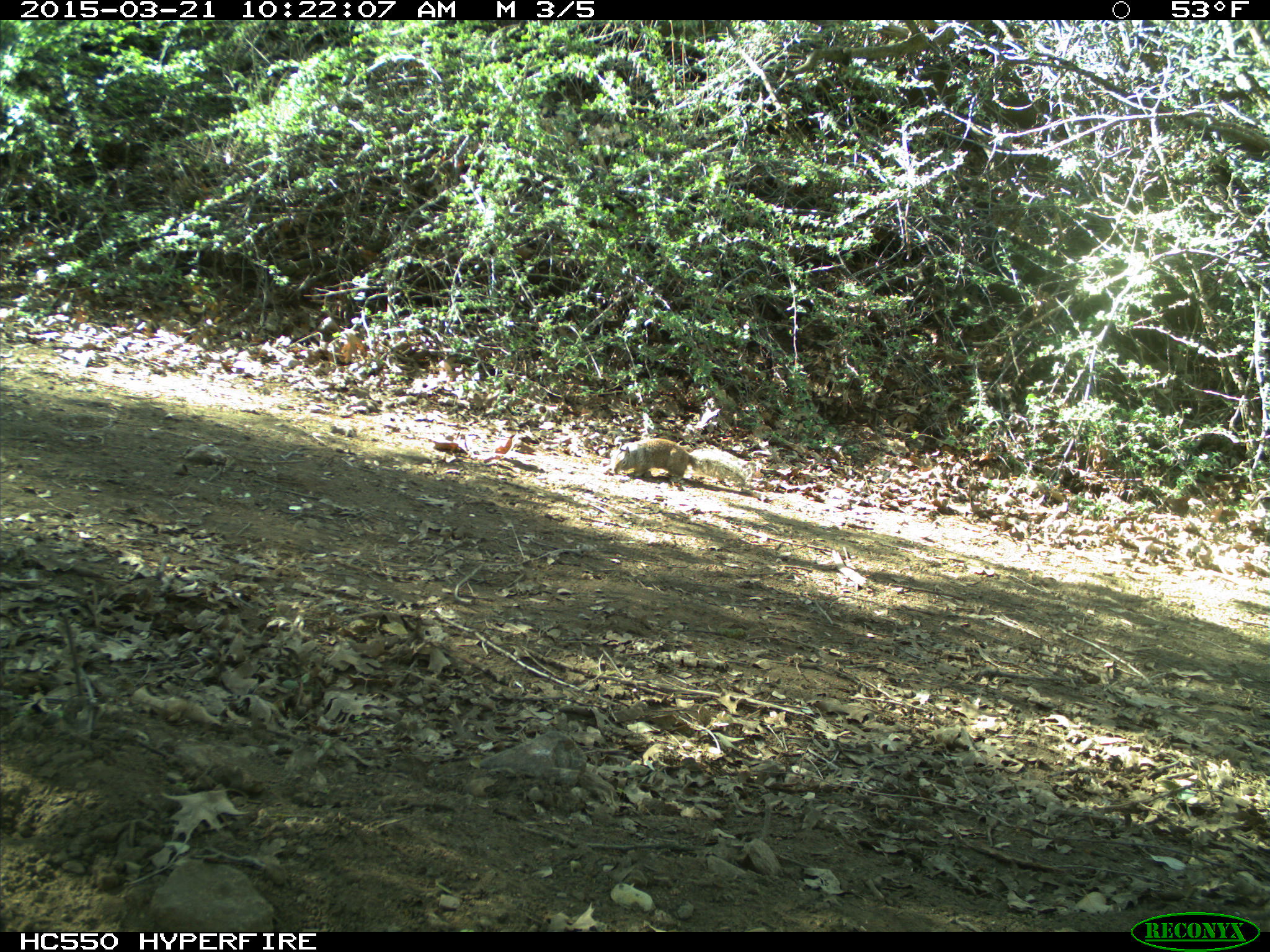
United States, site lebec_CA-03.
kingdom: Animalia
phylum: Chordata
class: Mammalia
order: Rodentia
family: Sciuridae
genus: Otospermophilus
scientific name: Otospermophilus beecheyi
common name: california ground squirrel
Otospermophilus beecheyi (california ground squirrel).